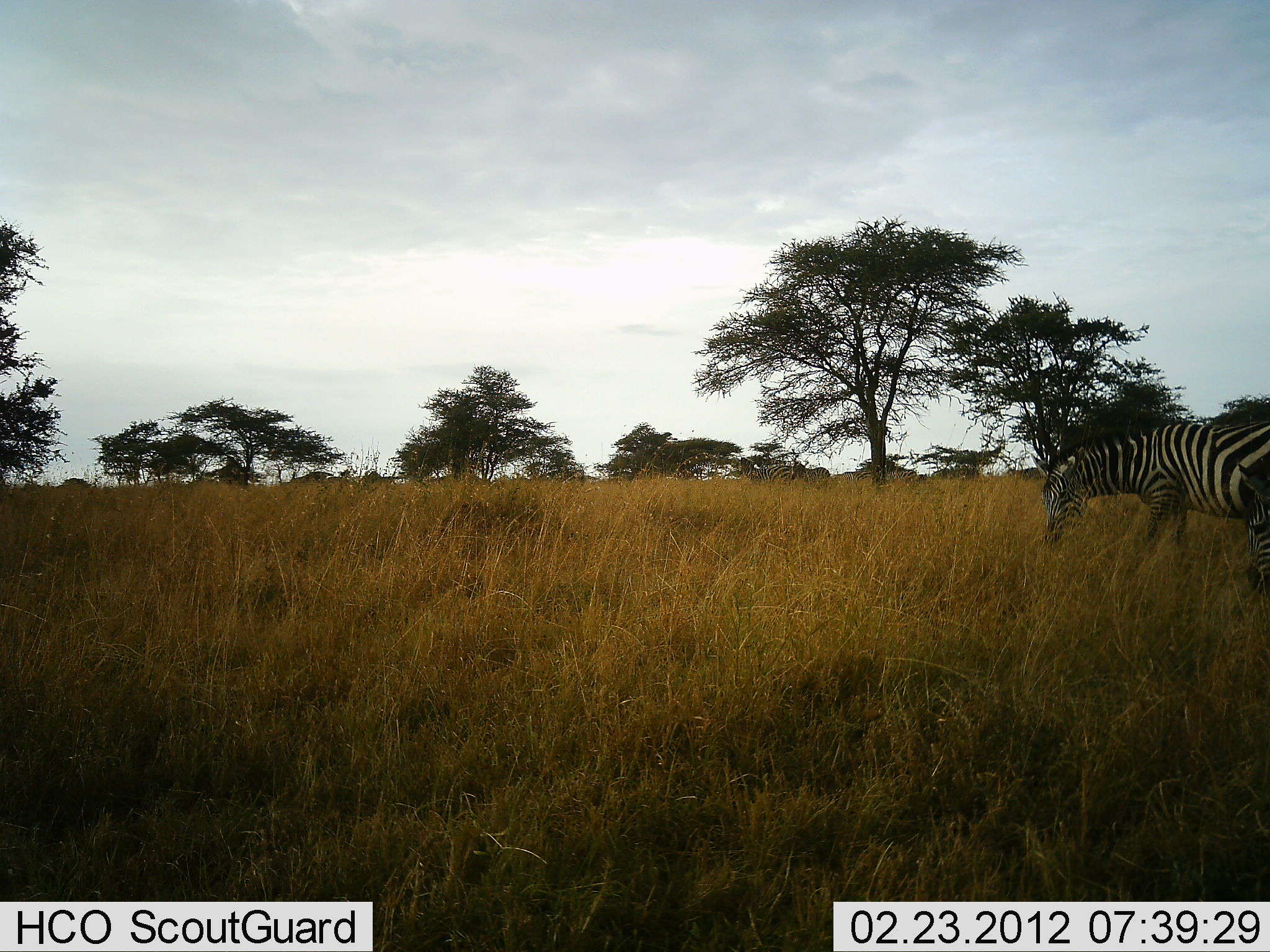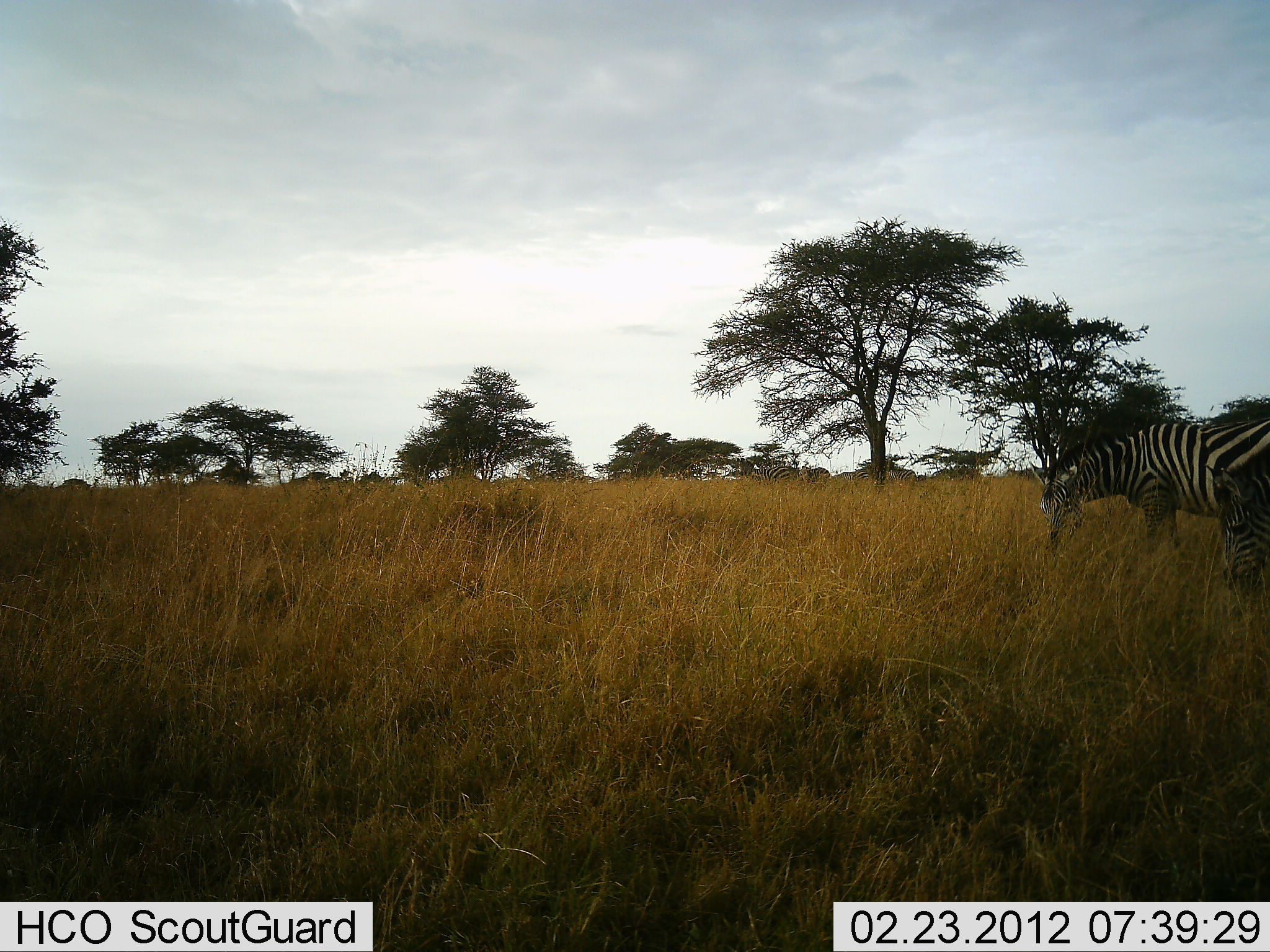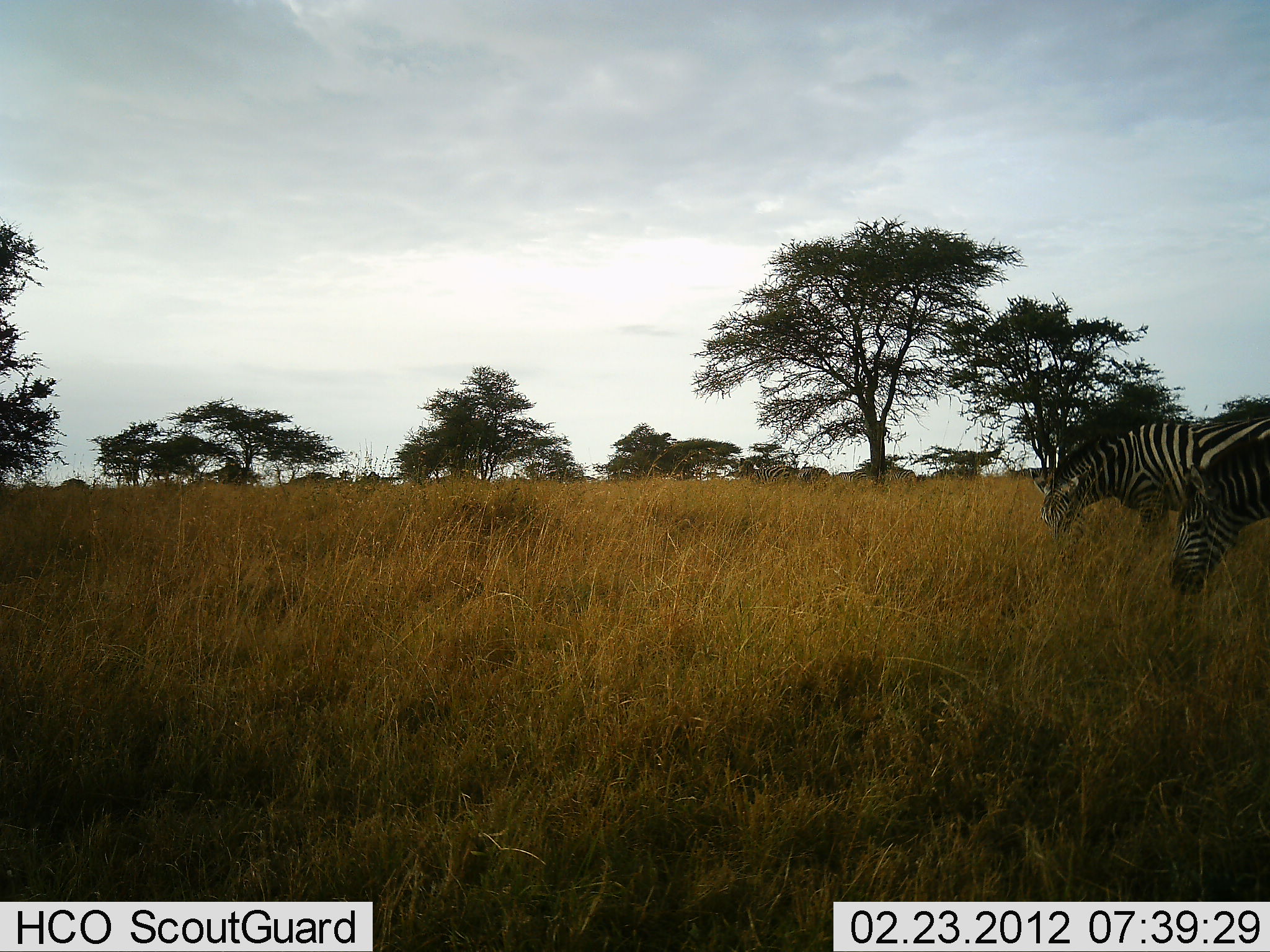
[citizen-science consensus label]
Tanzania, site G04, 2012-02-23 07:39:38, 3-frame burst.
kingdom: Animalia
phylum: Chordata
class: Mammalia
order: Perissodactyla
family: Equidae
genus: Equus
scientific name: Equus quagga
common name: plains zebra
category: zebra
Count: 2.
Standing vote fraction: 32%.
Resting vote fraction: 0%.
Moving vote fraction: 12%.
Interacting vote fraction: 0%.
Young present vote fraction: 0%.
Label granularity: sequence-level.